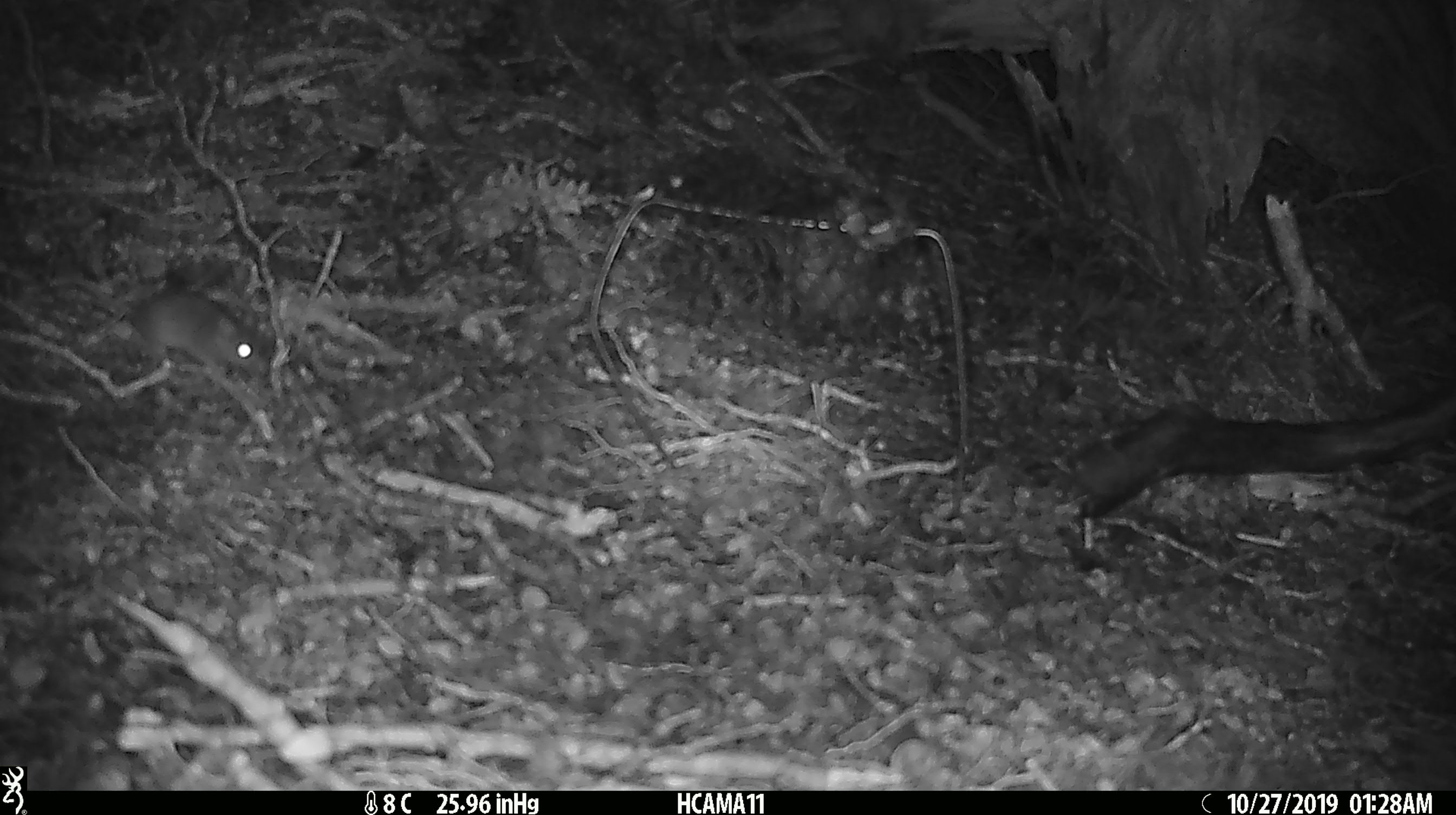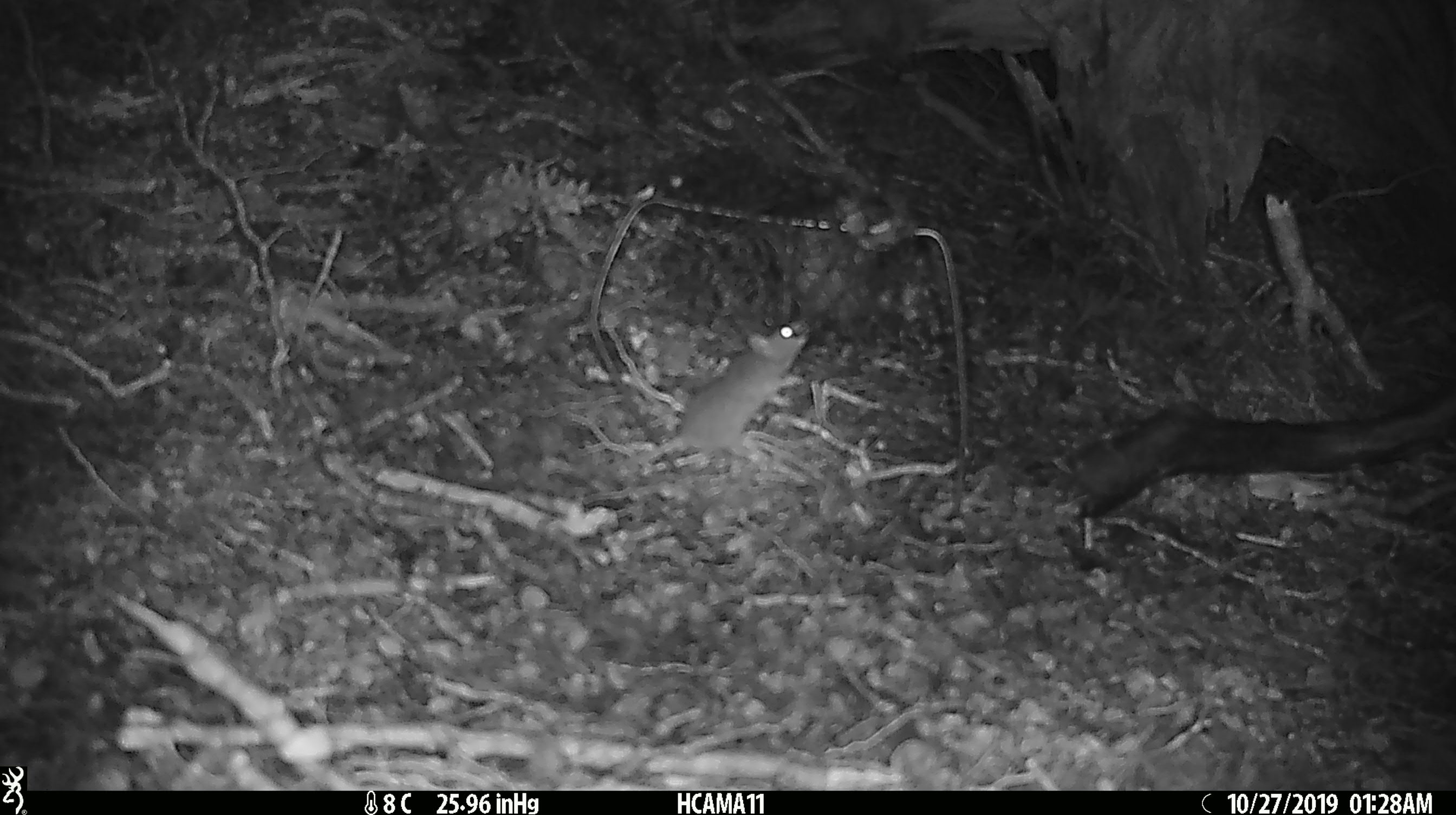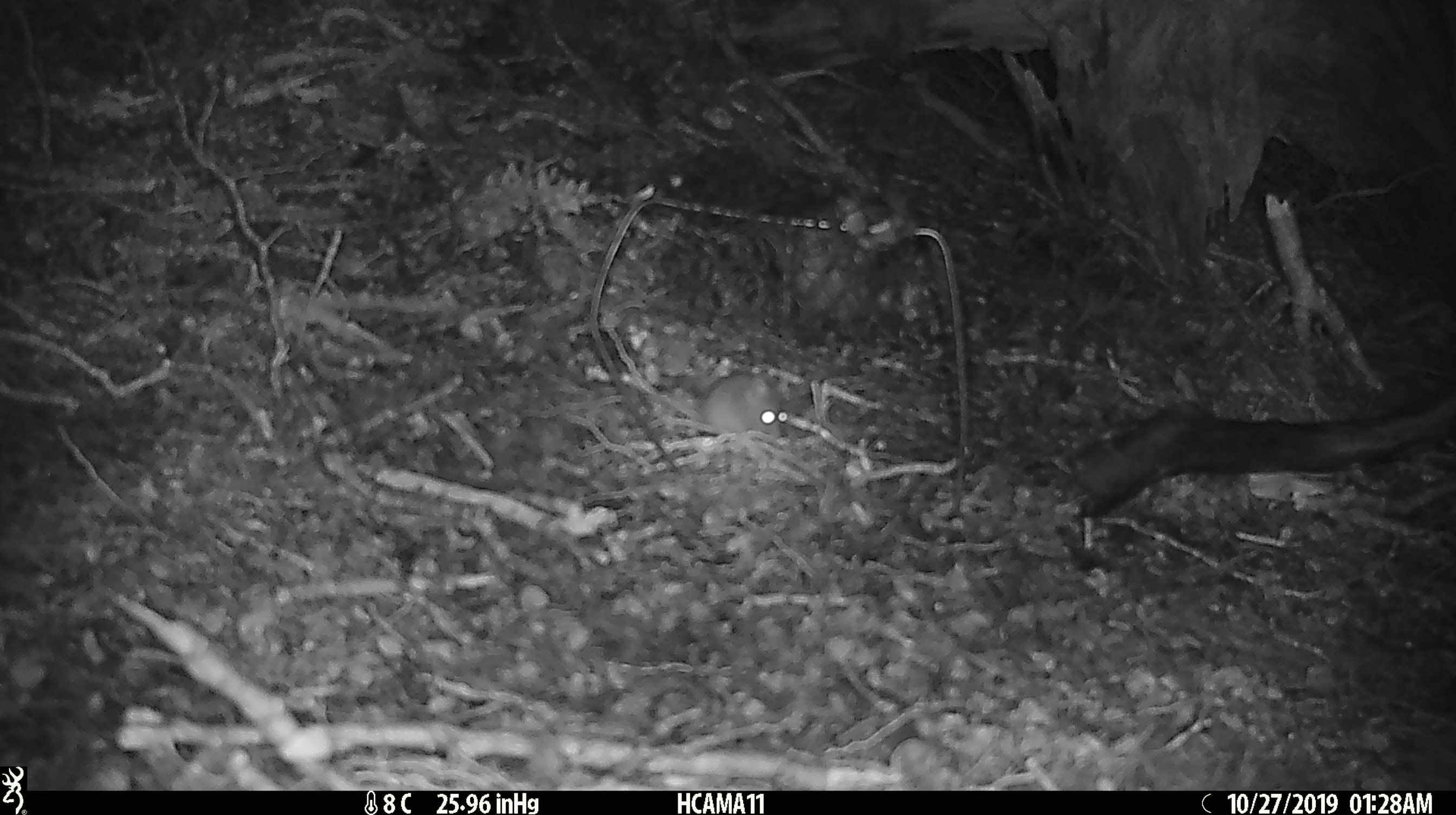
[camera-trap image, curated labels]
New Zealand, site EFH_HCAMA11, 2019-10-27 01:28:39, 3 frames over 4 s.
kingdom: Animalia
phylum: Chordata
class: Mammalia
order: Rodentia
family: Muridae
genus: Mus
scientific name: Mus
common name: mouse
Mouse (Mus).